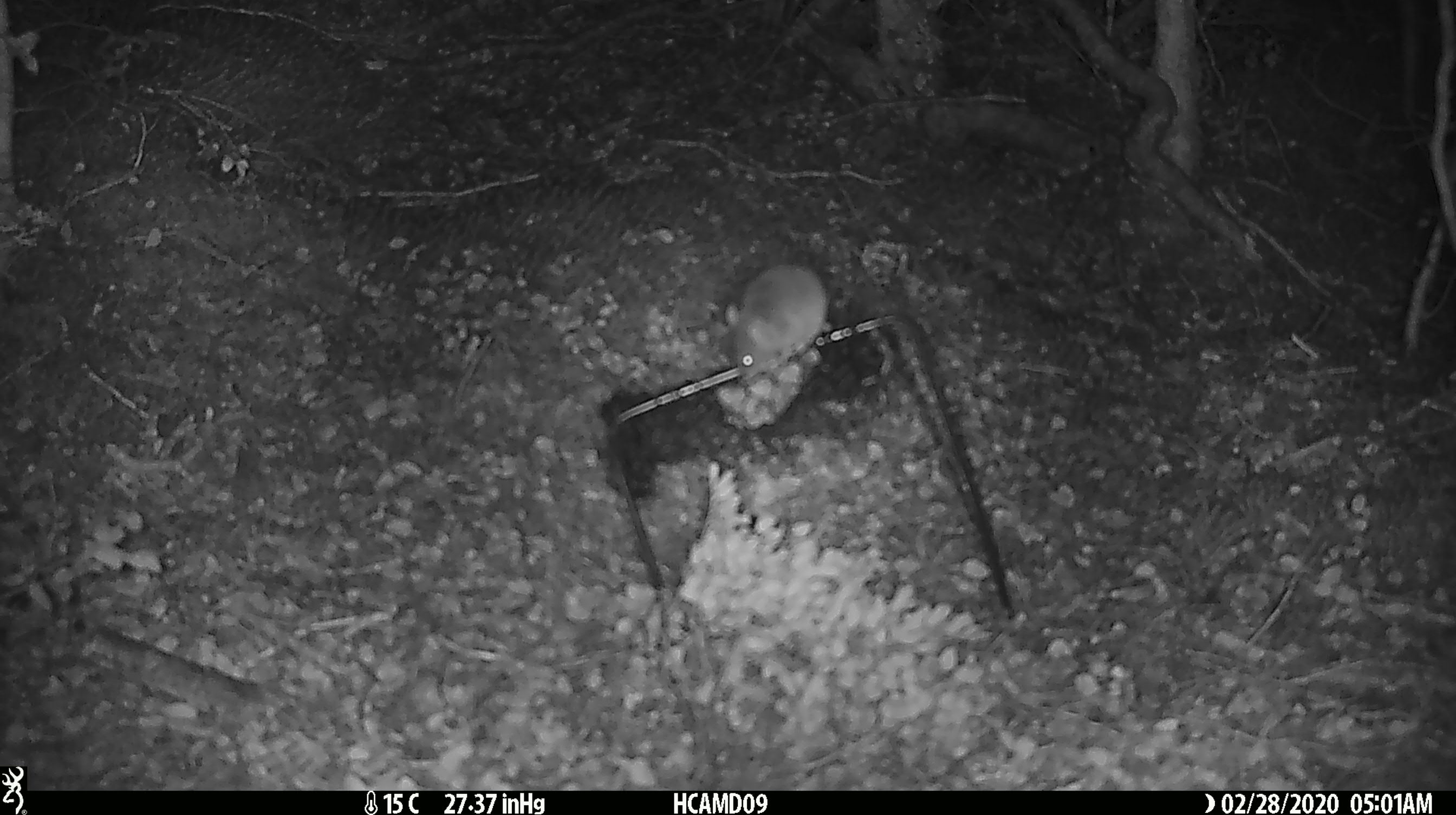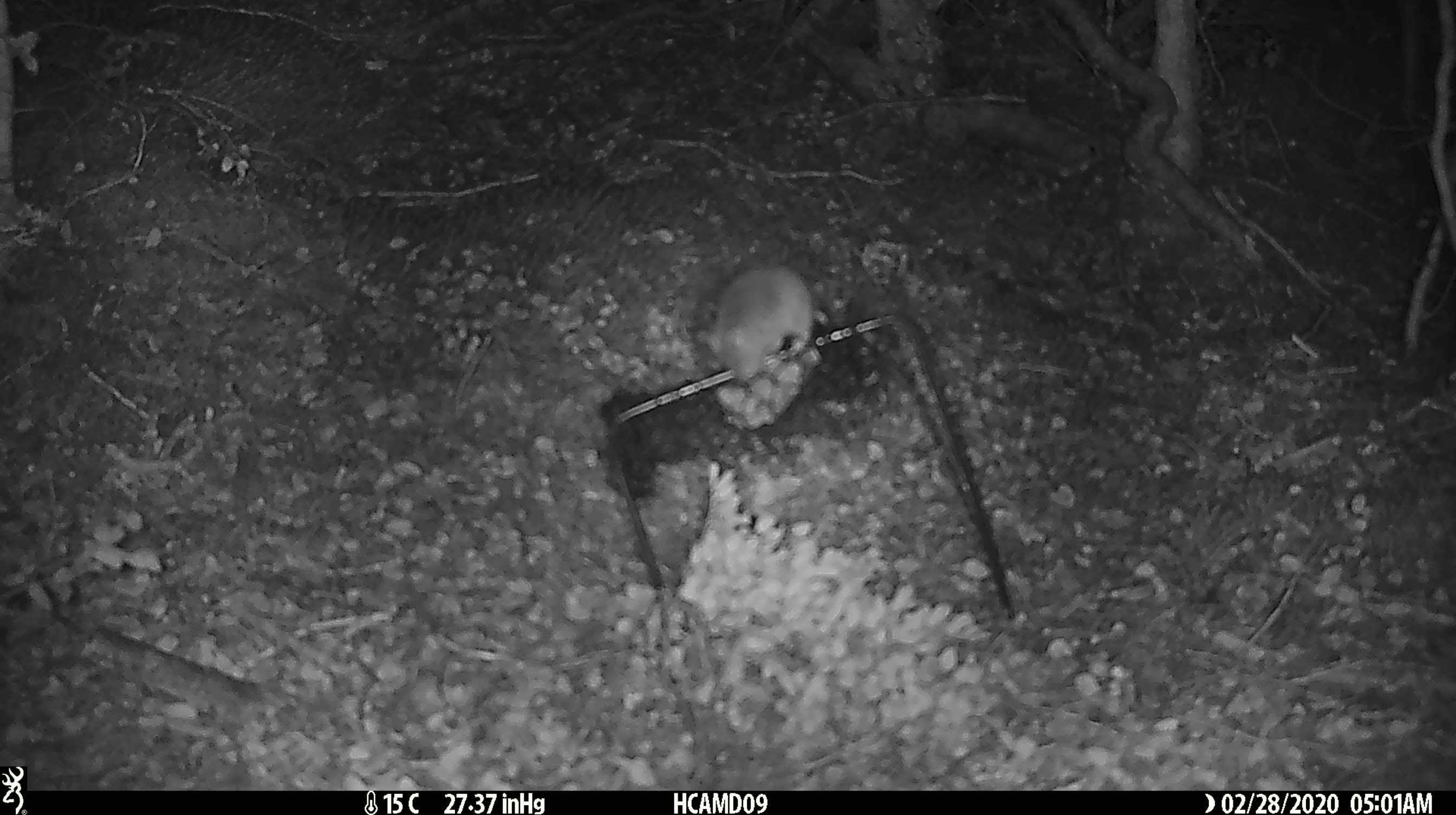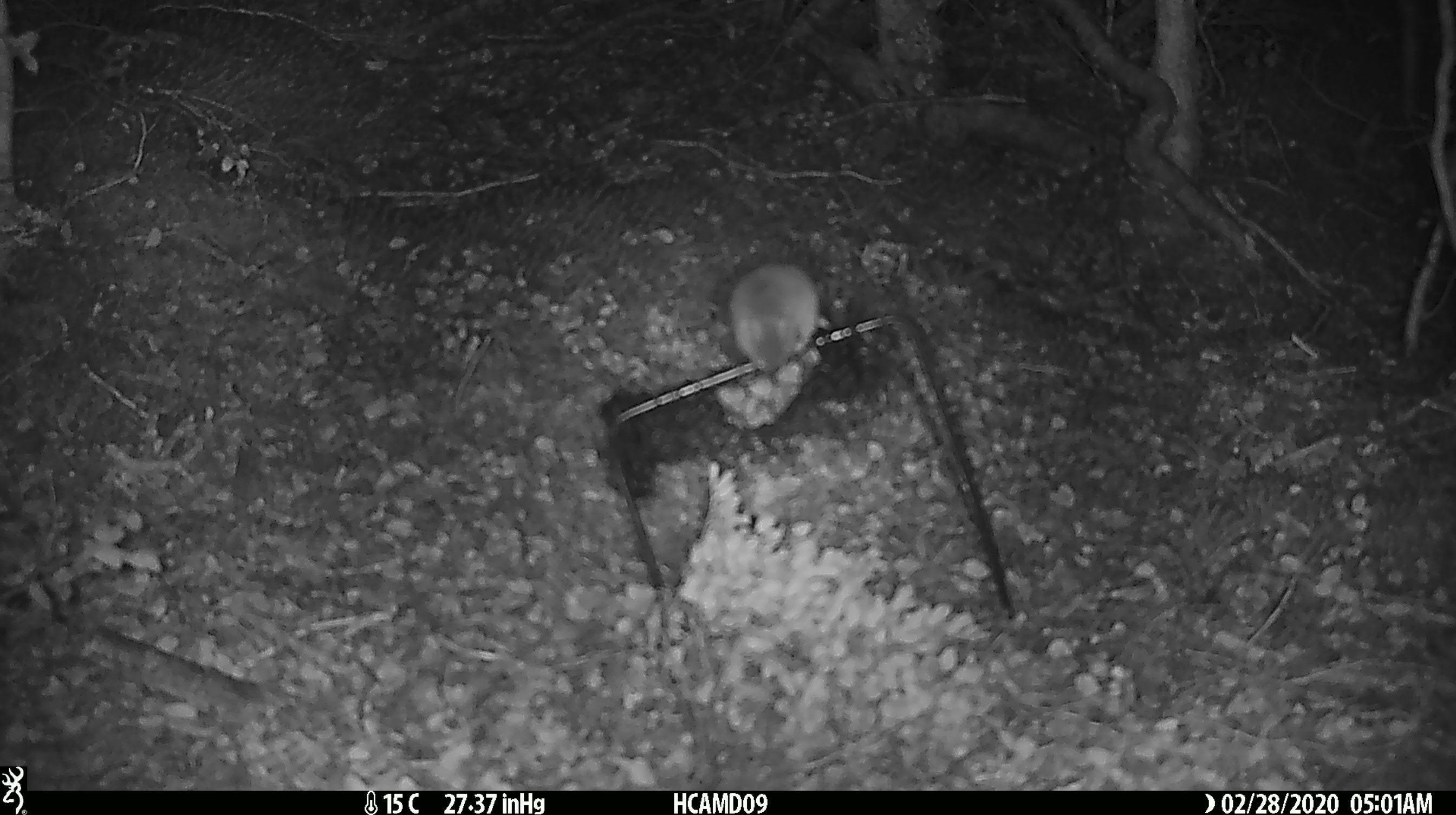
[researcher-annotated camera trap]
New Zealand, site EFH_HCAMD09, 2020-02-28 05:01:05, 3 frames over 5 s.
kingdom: Animalia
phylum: Chordata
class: Mammalia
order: Rodentia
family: Muridae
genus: Mus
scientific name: Mus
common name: mouse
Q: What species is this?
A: Mouse (Mus).